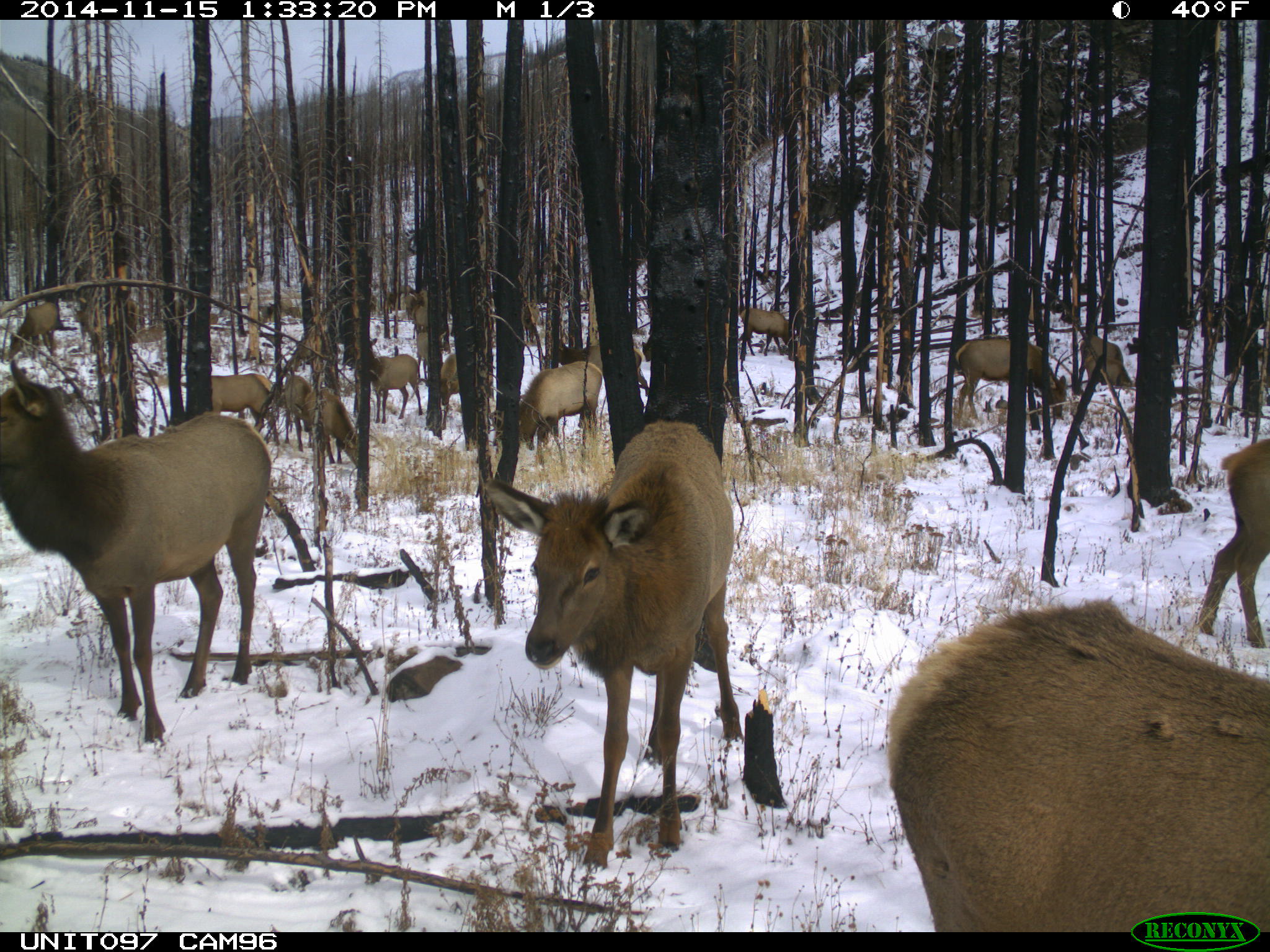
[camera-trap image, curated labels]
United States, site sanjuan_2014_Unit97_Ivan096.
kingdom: Animalia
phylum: Chordata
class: Mammalia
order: Artiodactyla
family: Cervidae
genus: Cervus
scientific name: Cervus elaphus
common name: red deer